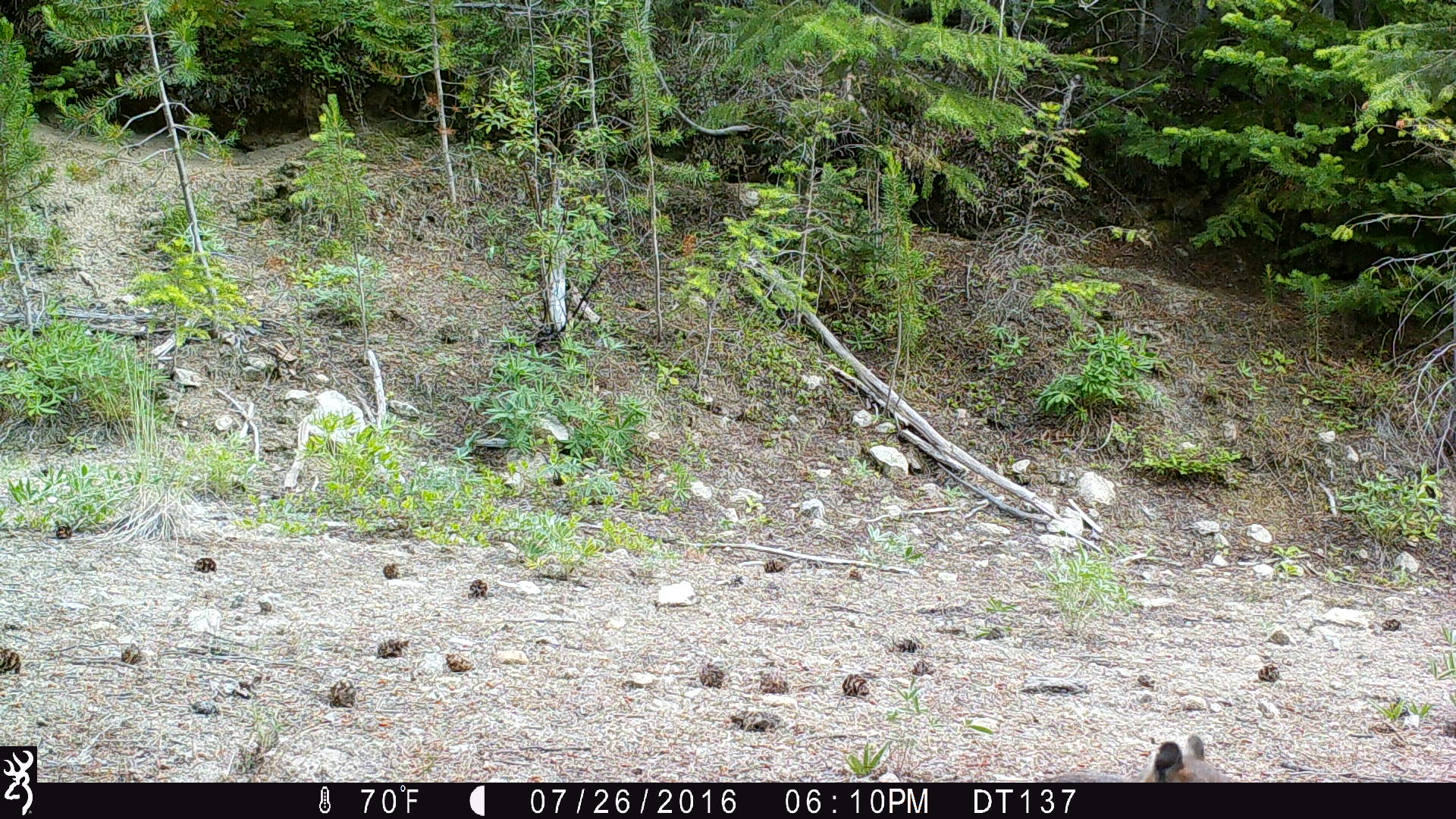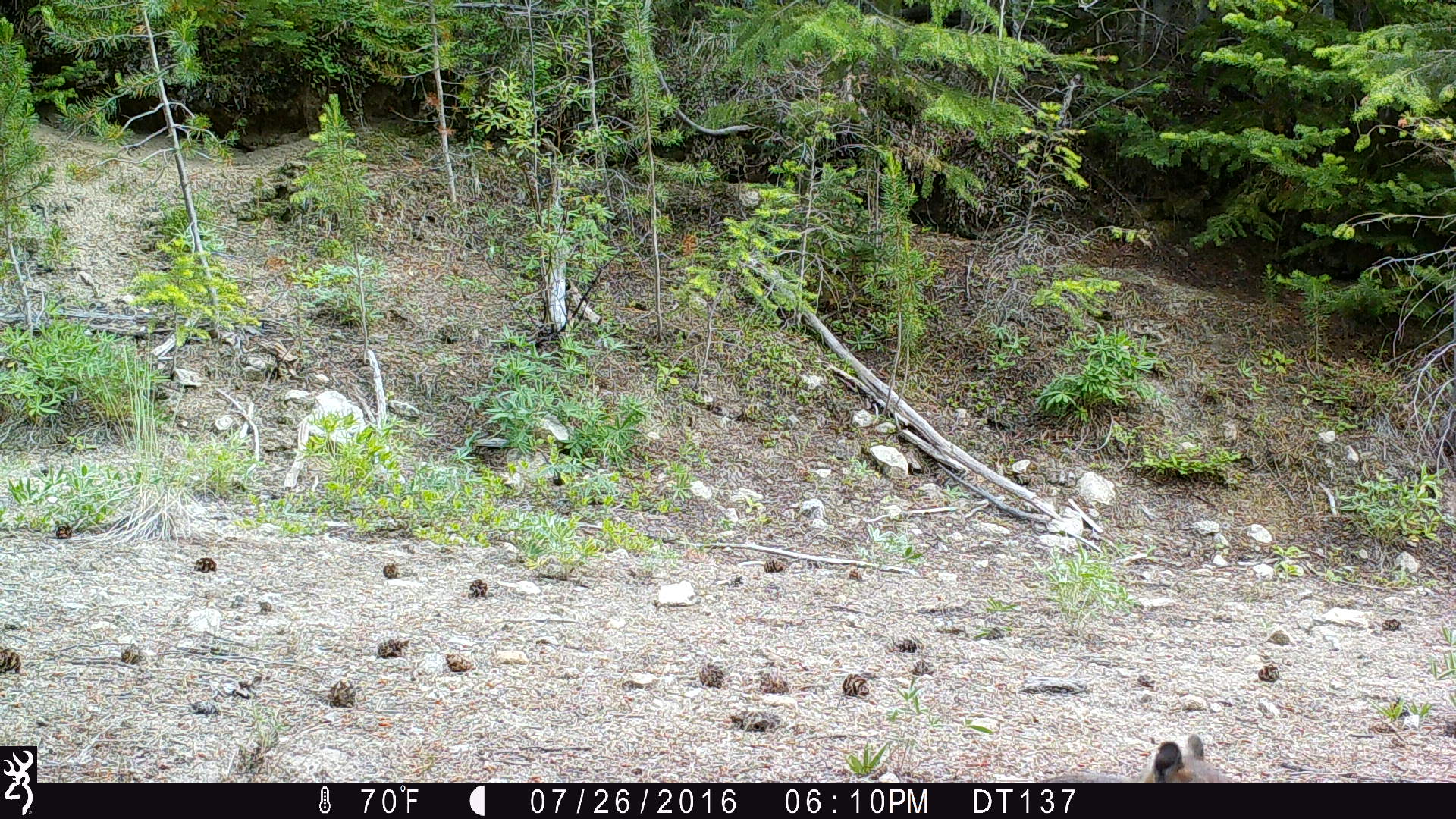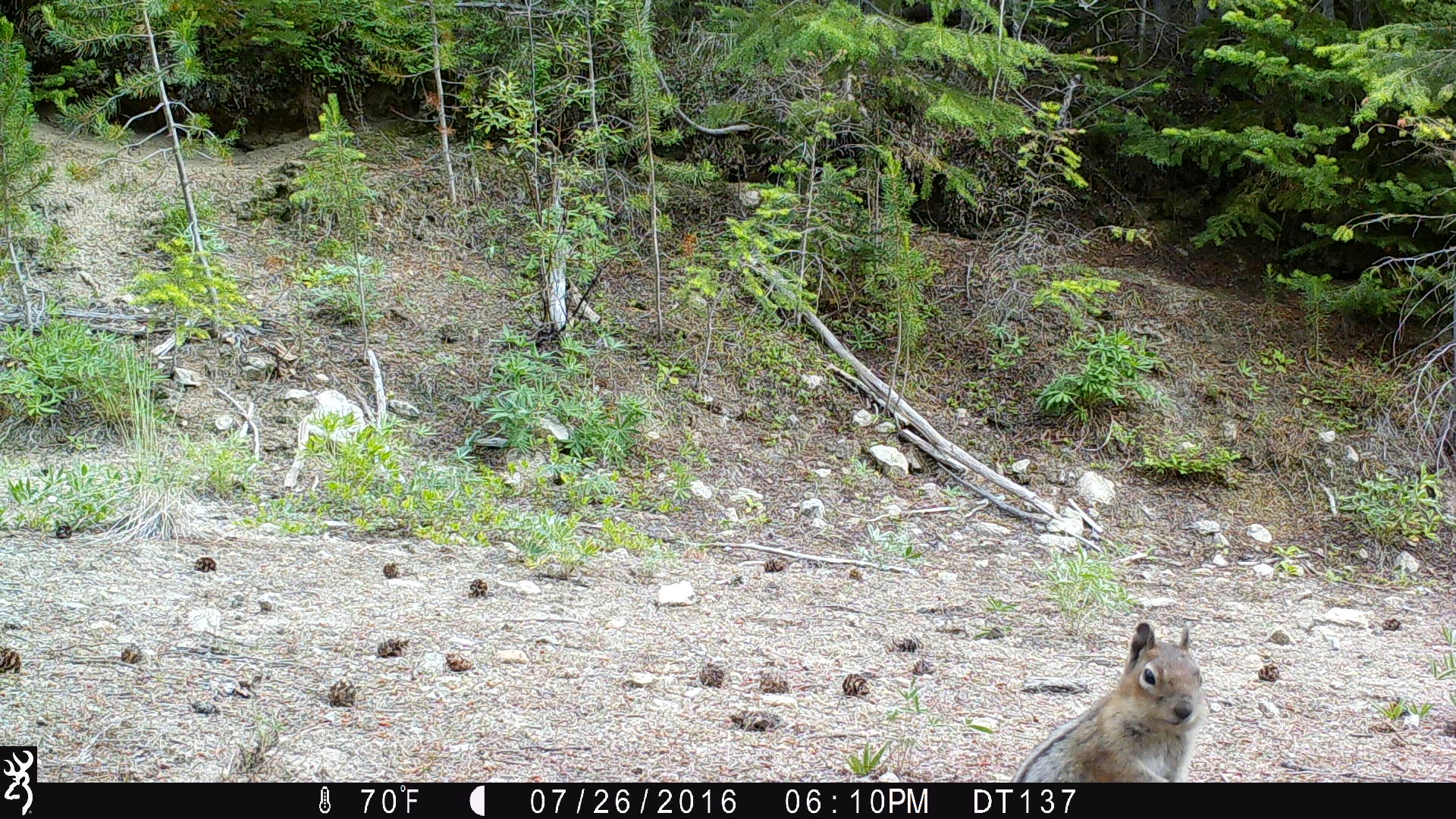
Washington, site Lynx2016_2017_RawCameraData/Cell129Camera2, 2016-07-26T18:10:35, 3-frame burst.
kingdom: Animalia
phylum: Chordata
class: Mammalia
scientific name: Mammalia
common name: small mammal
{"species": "small mammal (Mammalia)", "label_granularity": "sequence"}